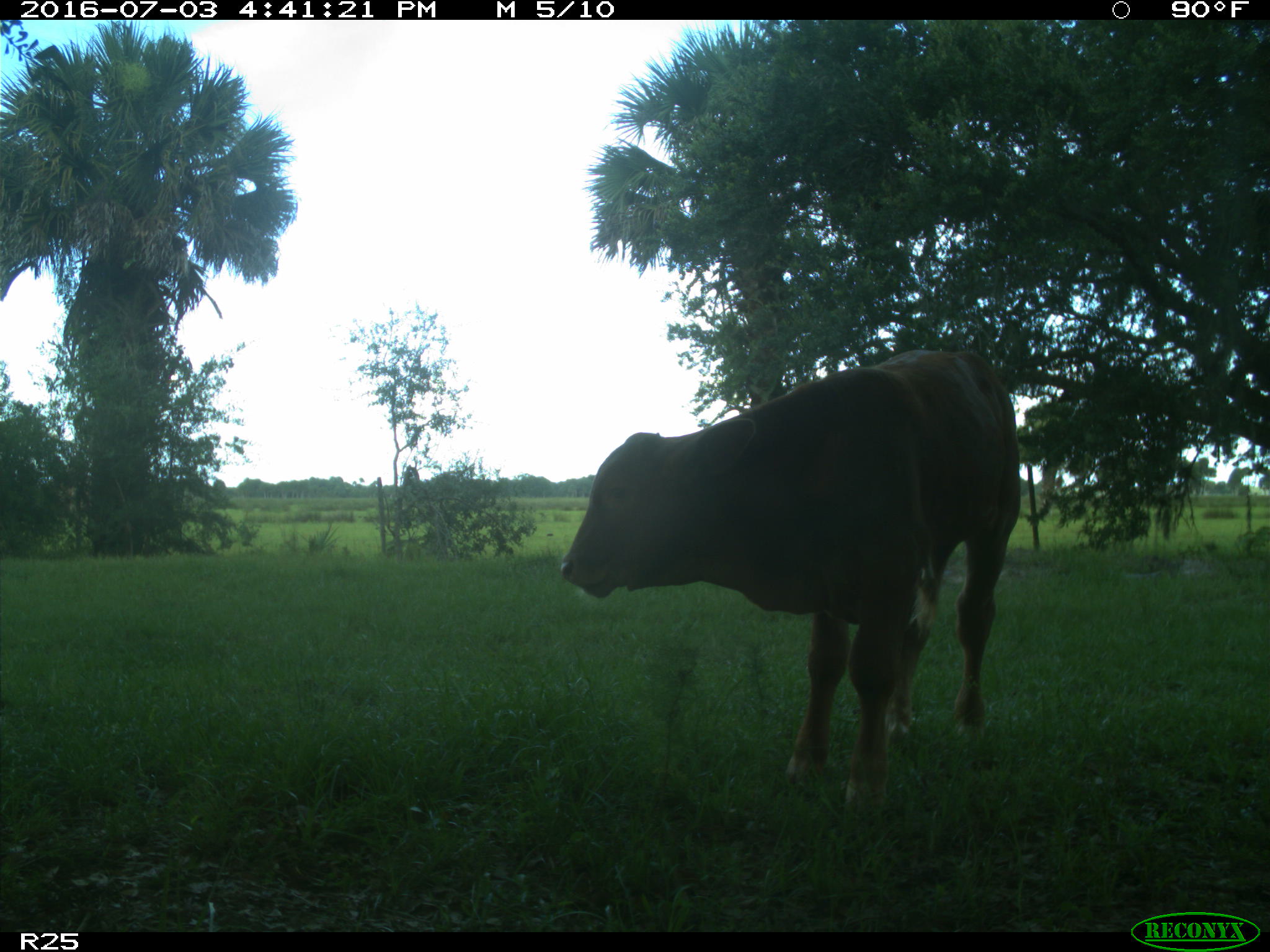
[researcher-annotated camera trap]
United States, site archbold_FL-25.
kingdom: Animalia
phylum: Chordata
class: Mammalia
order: Artiodactyla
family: Bovidae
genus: Bos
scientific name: Bos taurus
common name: domestic cow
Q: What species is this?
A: Bos taurus (domestic cow).